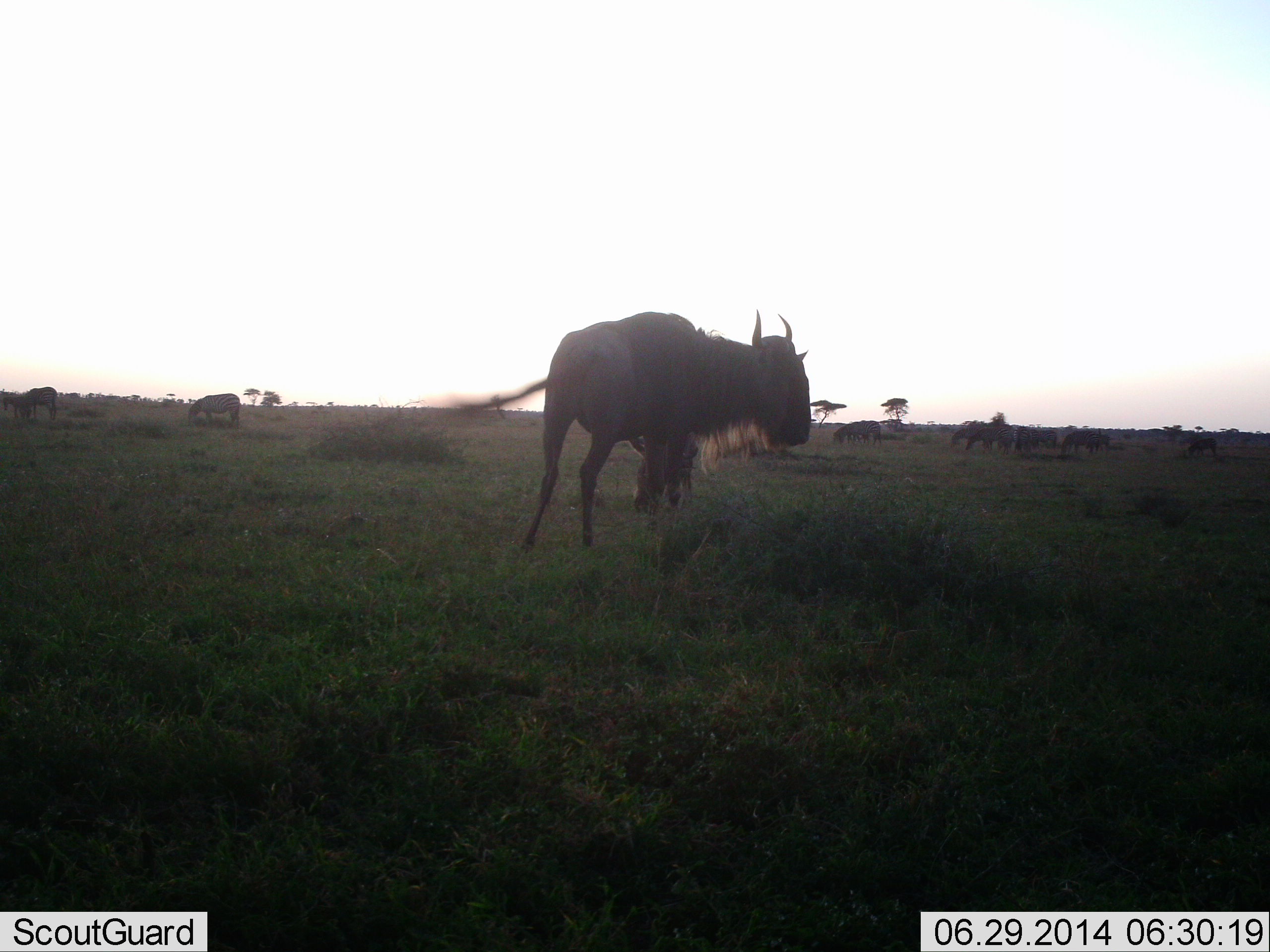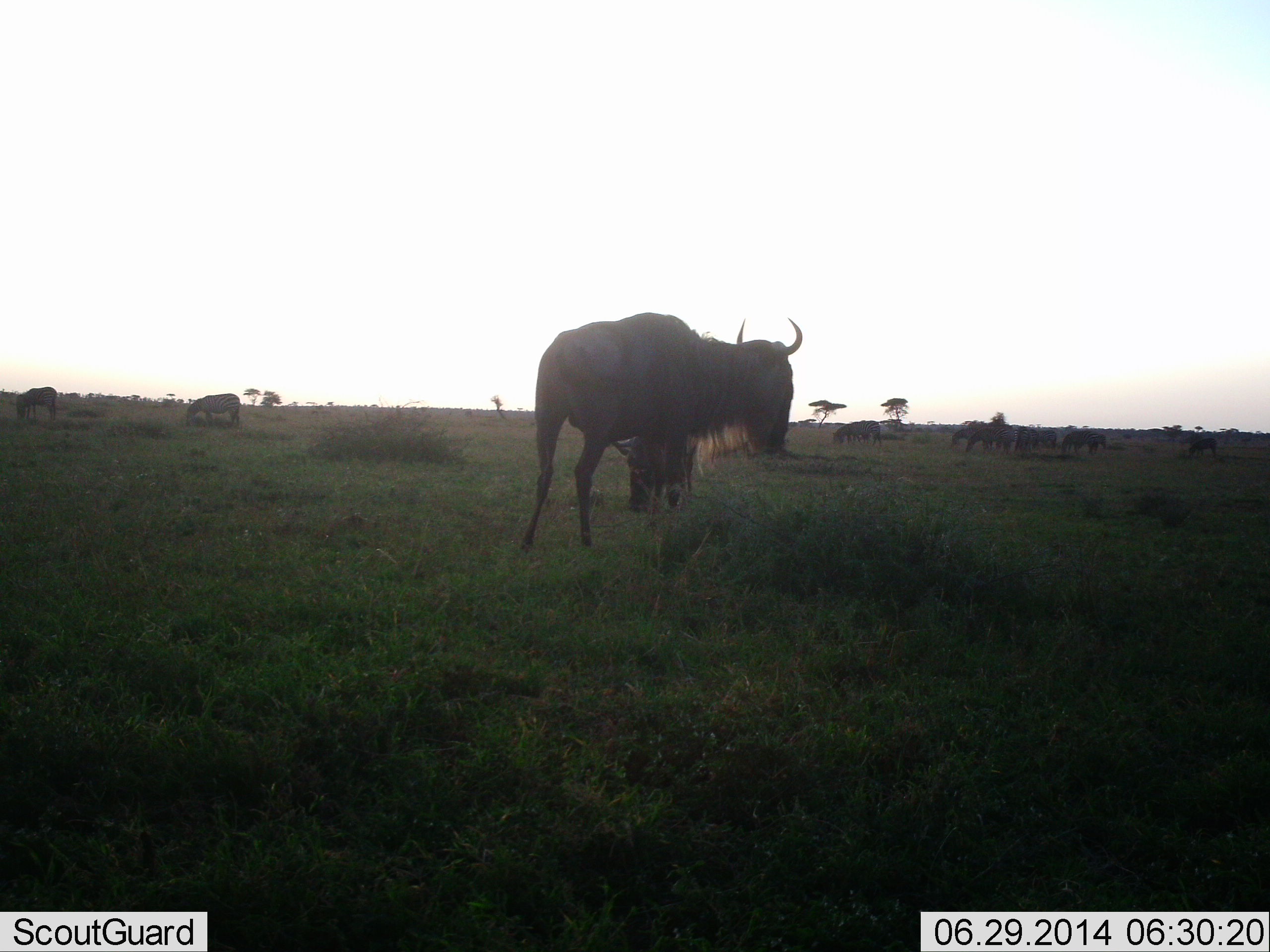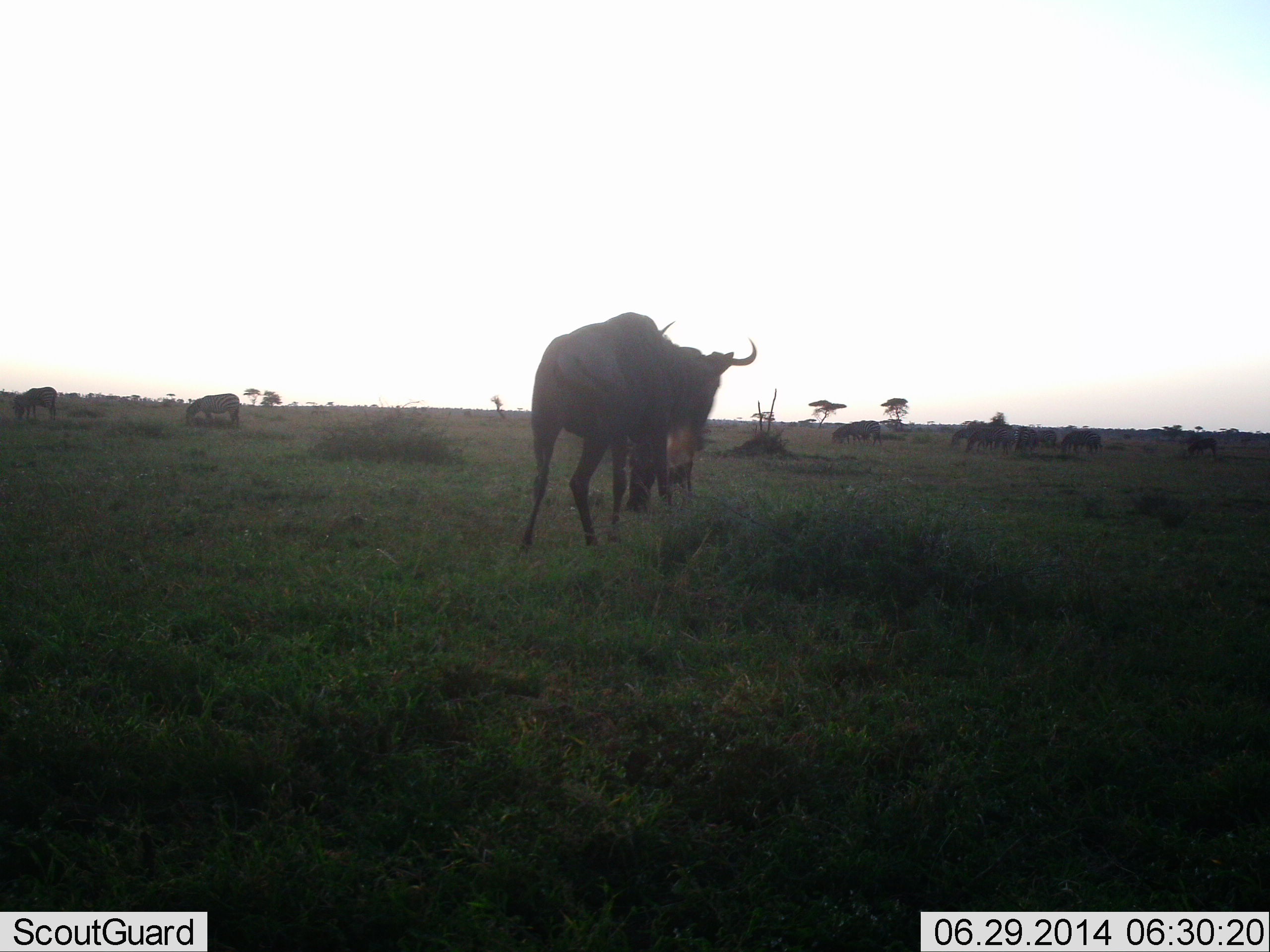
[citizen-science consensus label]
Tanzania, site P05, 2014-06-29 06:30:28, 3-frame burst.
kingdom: Animalia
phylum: Chordata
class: Mammalia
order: Artiodactyla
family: Bovidae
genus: Connochaetes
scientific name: Connochaetes taurinus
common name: blue wildebeest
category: wildebeest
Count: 11-50.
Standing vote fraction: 80%.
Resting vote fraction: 10%.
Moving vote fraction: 20%.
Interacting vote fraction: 10%.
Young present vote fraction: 10%.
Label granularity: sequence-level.